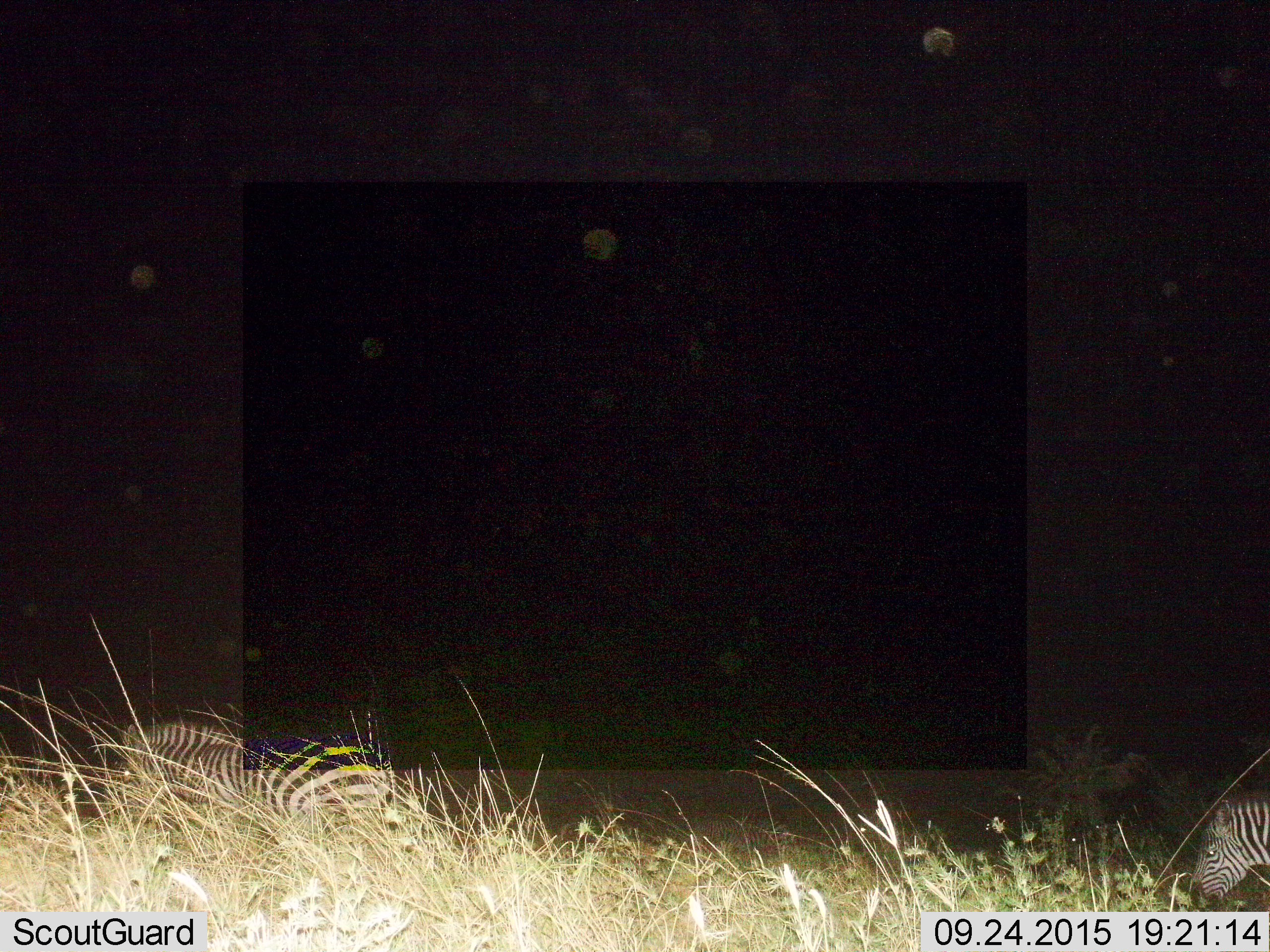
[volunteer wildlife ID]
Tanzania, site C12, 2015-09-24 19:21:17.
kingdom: Animalia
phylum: Chordata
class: Mammalia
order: Perissodactyla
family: Equidae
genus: Equus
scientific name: Equus quagga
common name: plains zebra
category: zebra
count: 2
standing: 18%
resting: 0%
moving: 53%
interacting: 0%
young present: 0%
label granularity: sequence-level